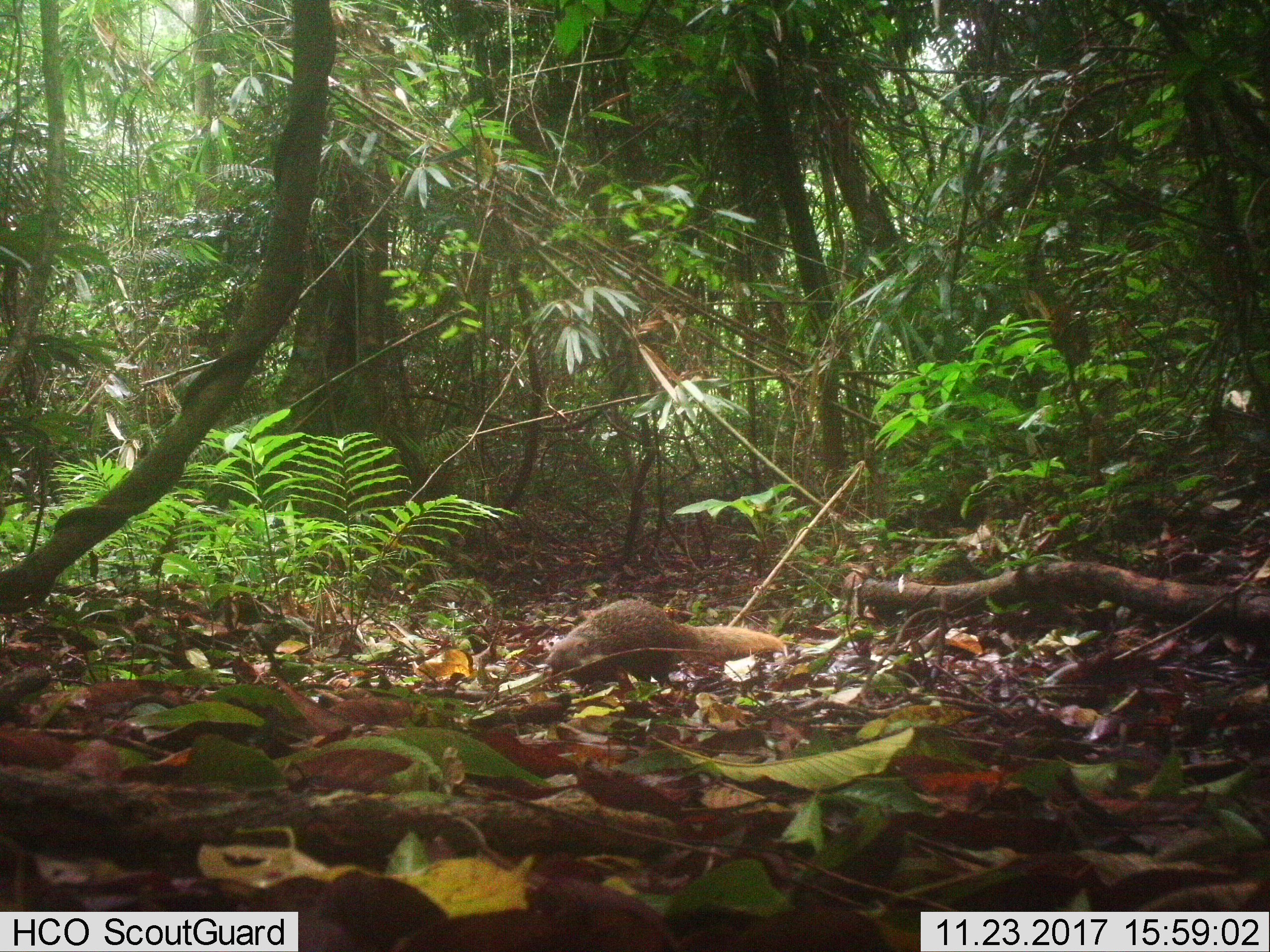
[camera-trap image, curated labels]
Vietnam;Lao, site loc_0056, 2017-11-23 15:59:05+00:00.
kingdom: Animalia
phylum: Chordata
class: Mammalia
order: Carnivora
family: Herpestidae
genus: Urva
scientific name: Urva urva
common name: crab-eating mongoose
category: crab eating mongoose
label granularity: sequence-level